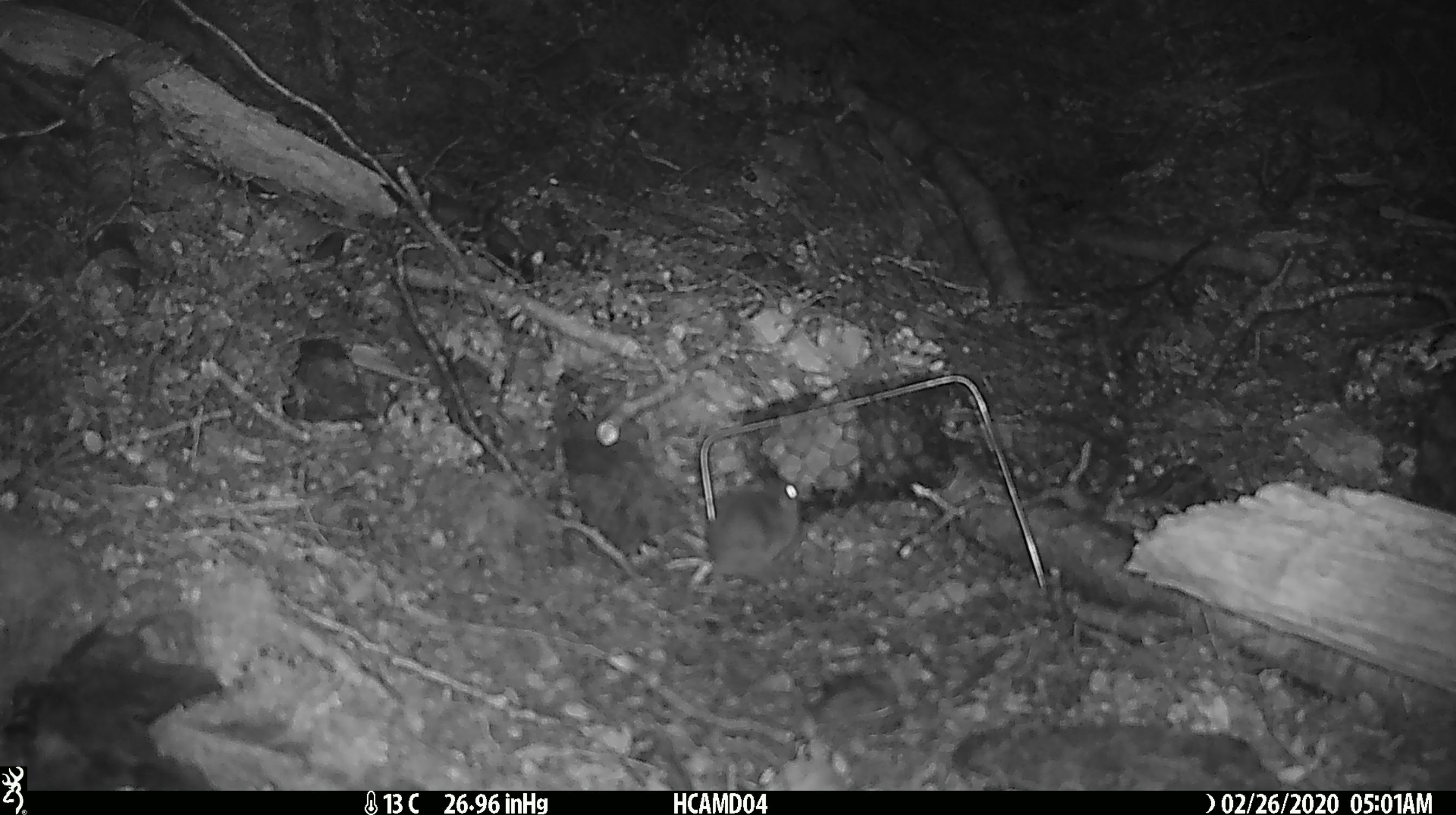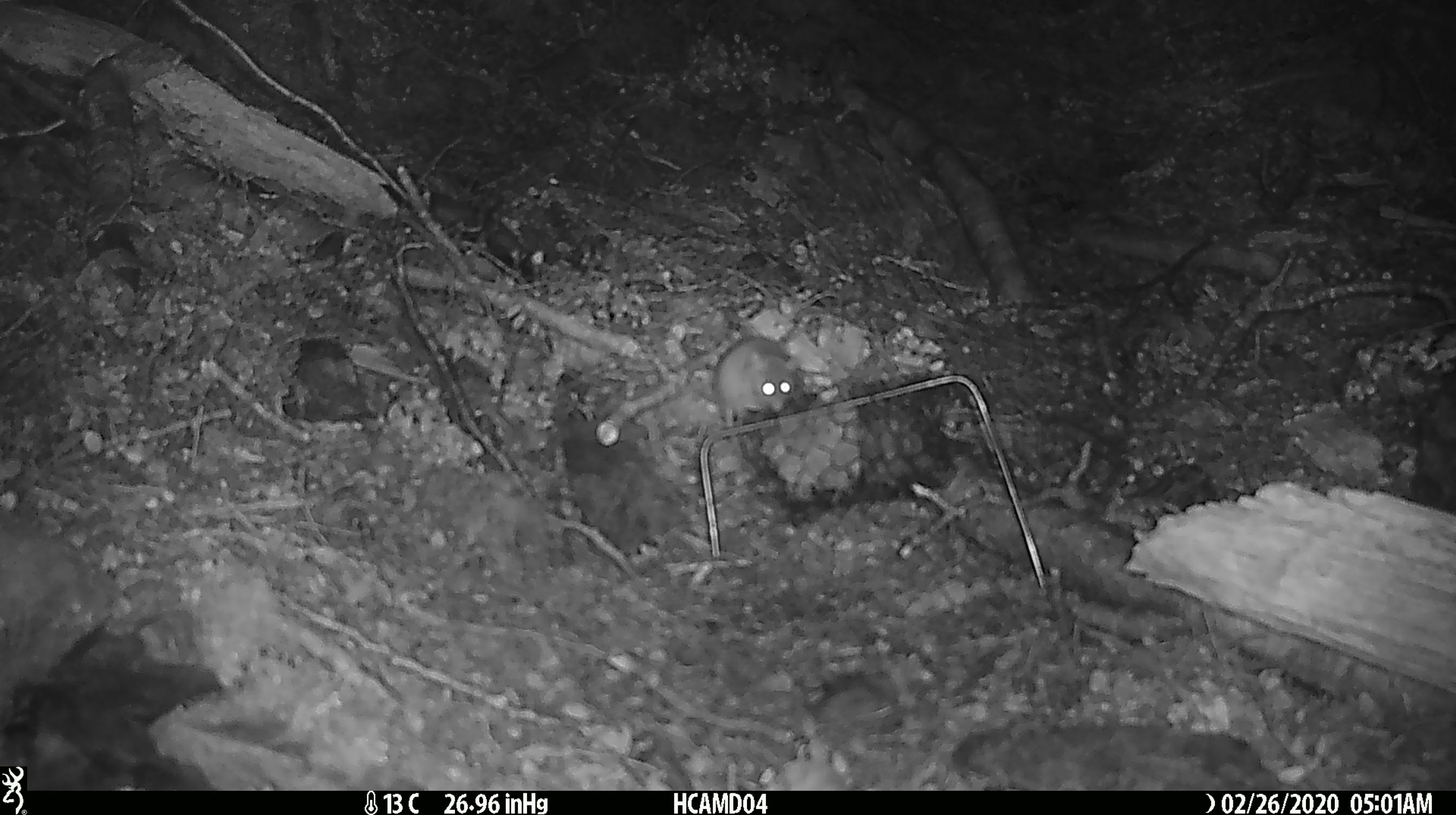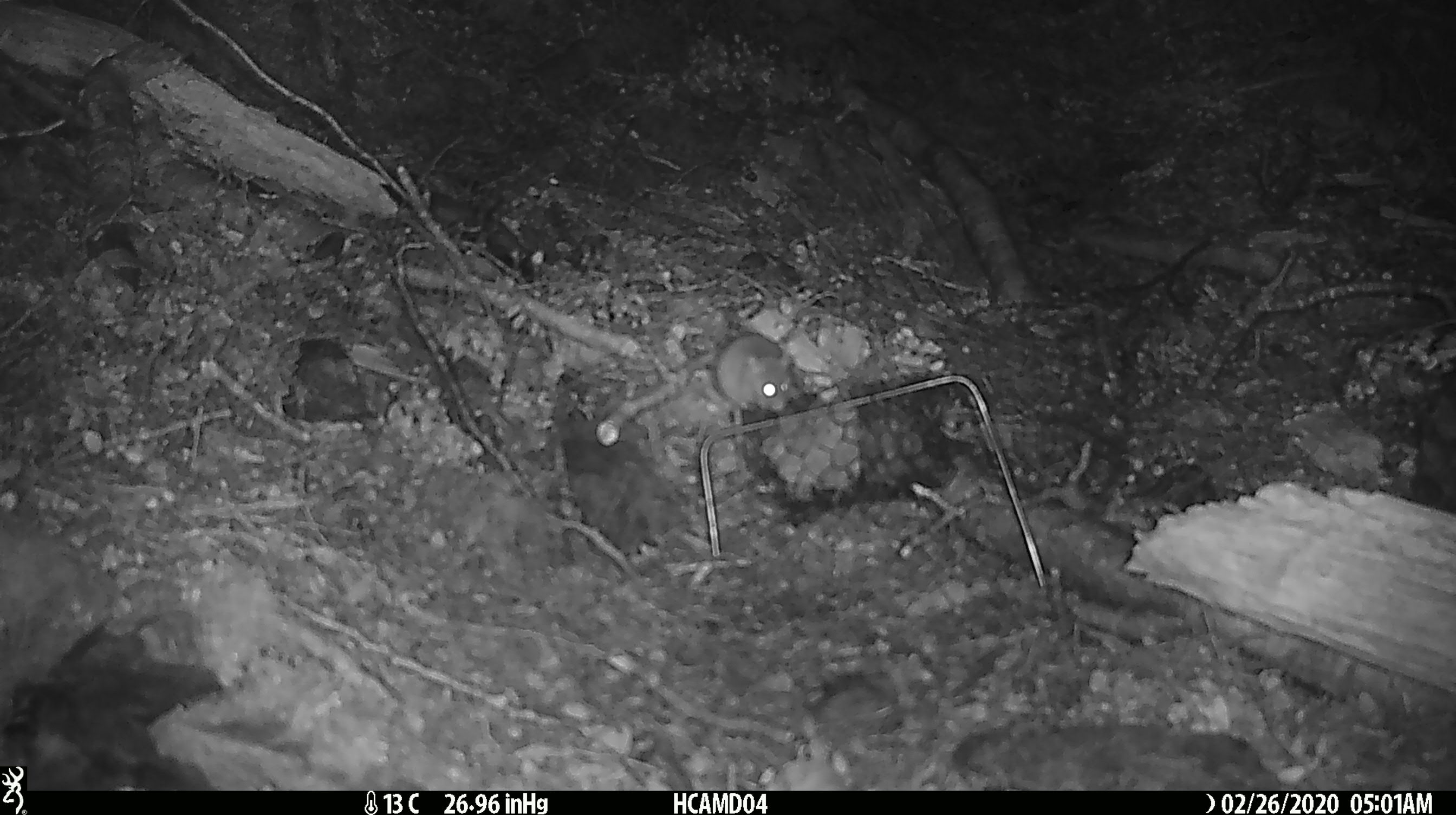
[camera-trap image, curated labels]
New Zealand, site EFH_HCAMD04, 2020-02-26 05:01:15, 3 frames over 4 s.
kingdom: Animalia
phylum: Chordata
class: Mammalia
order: Rodentia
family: Muridae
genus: Mus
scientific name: Mus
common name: mouse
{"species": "mouse (Mus)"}